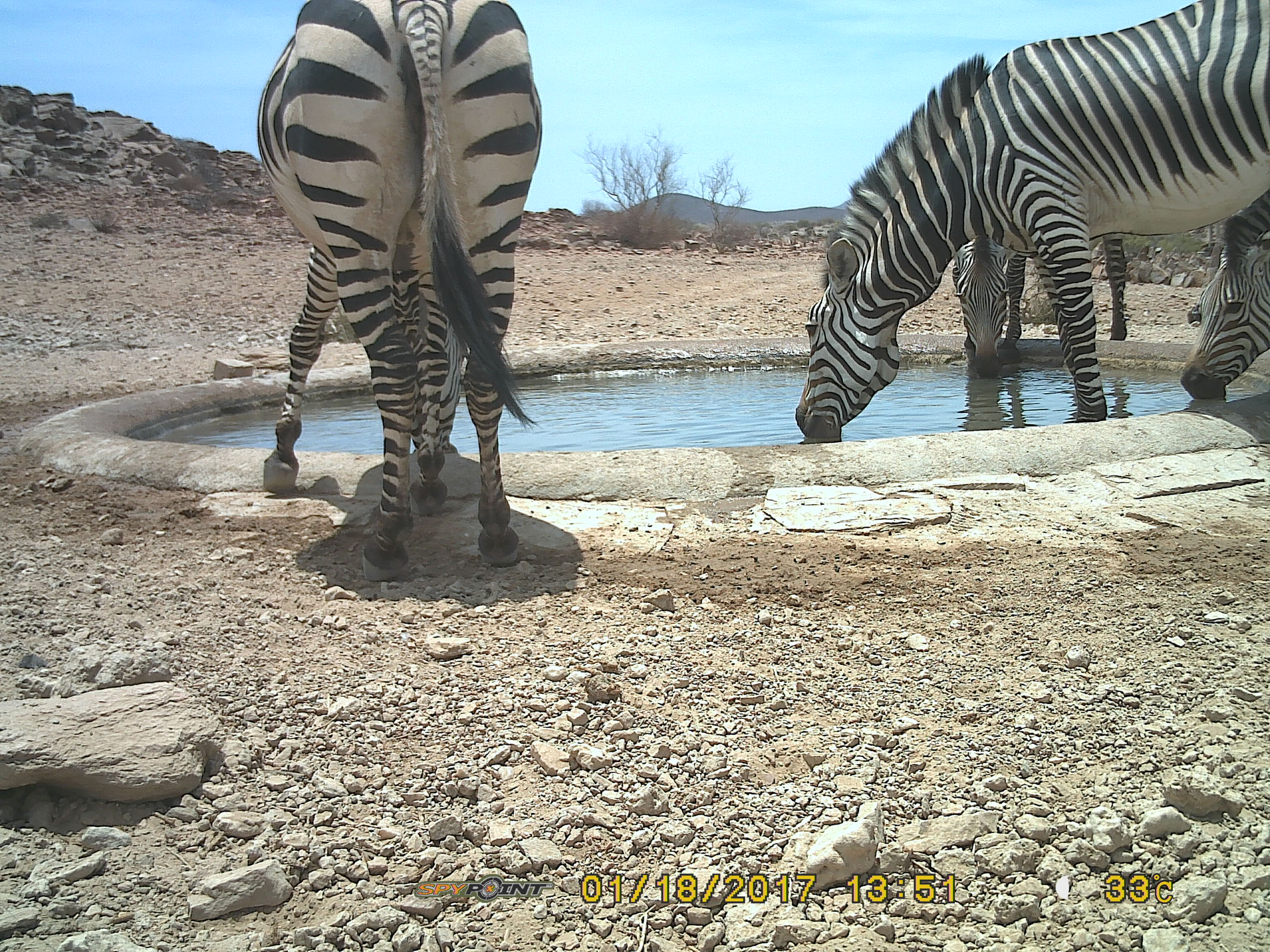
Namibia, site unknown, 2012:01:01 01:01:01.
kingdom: Animalia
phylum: Chordata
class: Mammalia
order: Perissodactyla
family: Equidae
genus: Equus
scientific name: Equus zebra hartmannae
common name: hartmann's mountain zebra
Equus zebra hartmannae (hartmann's mountain zebra).